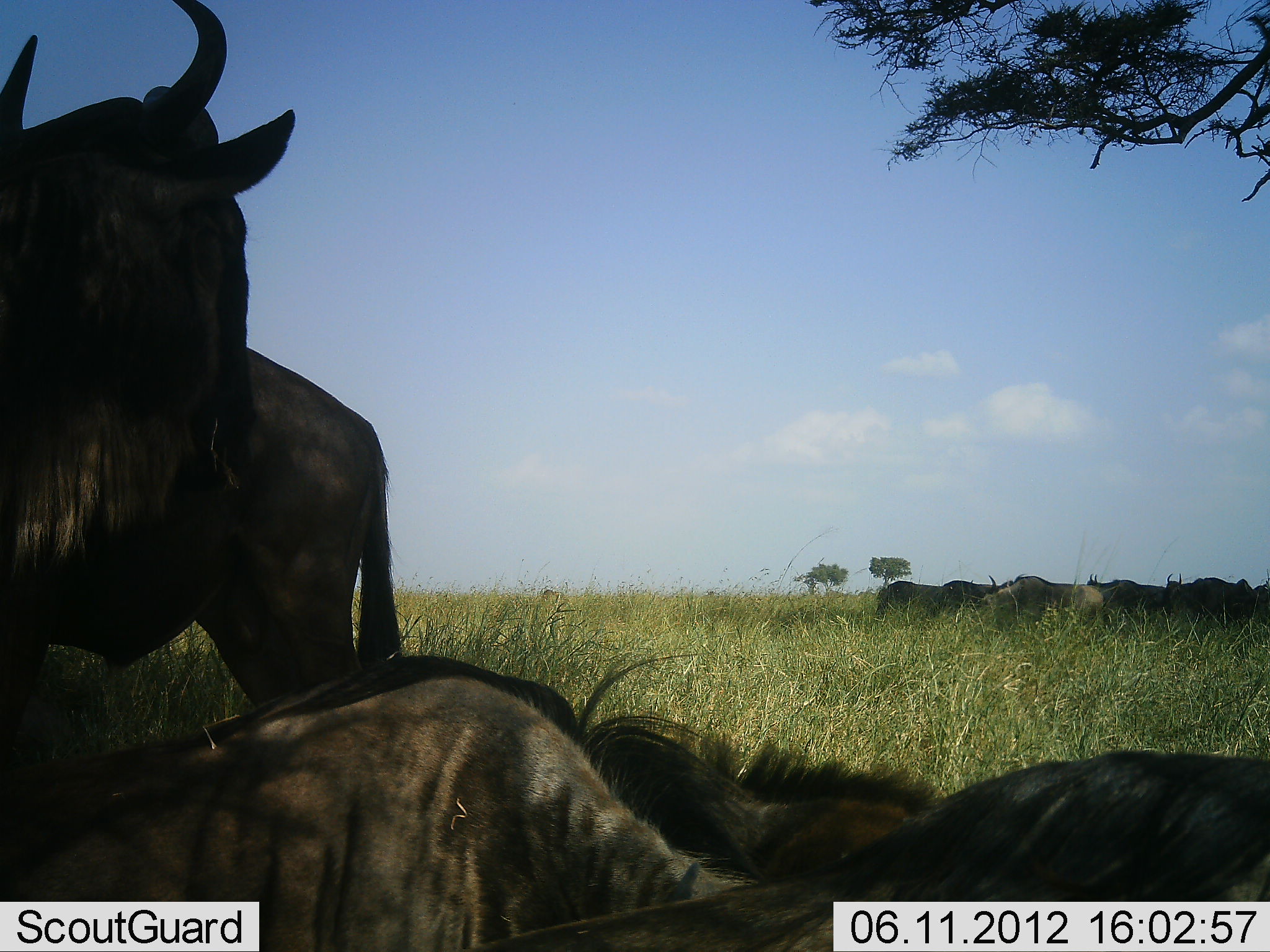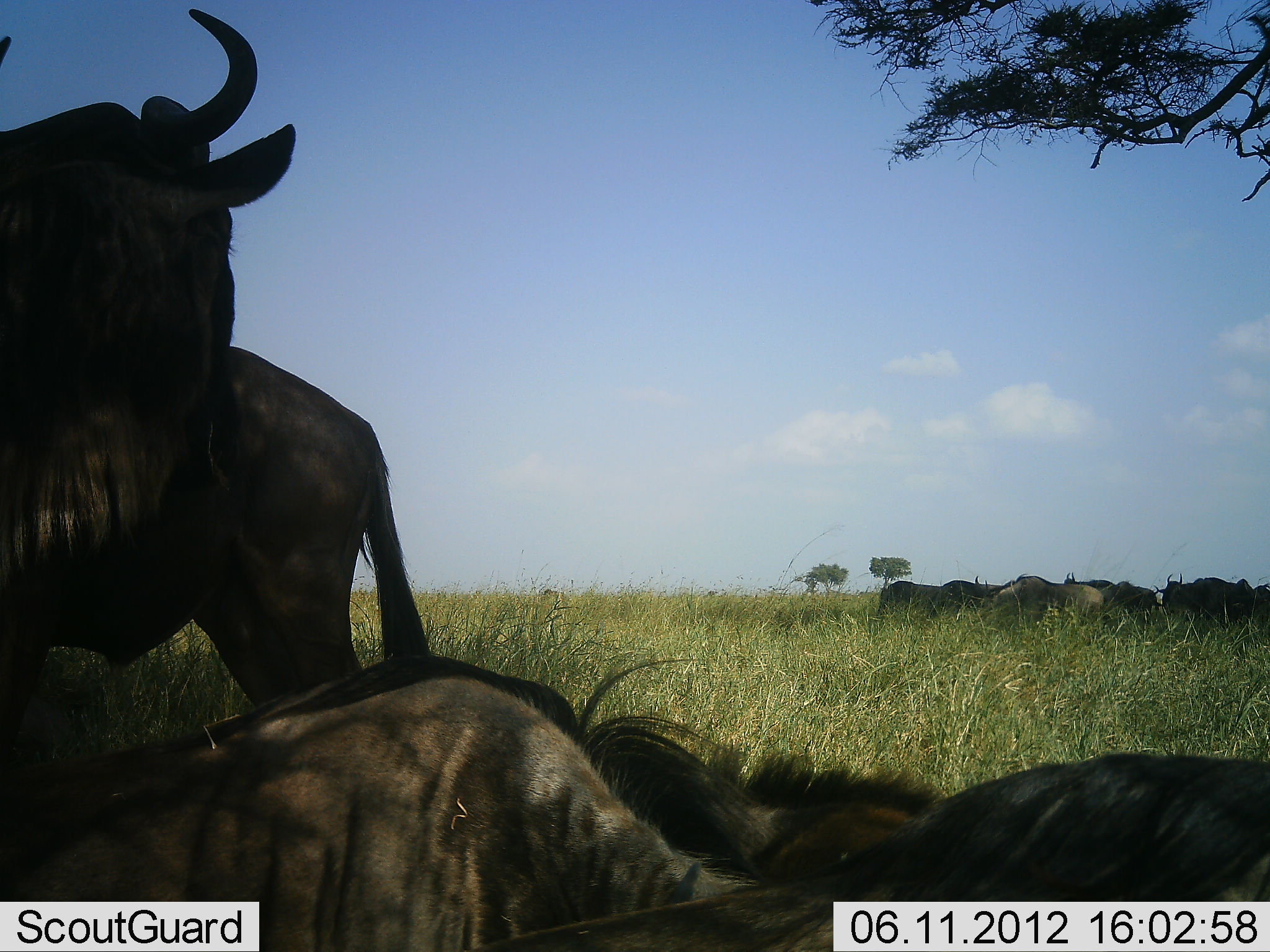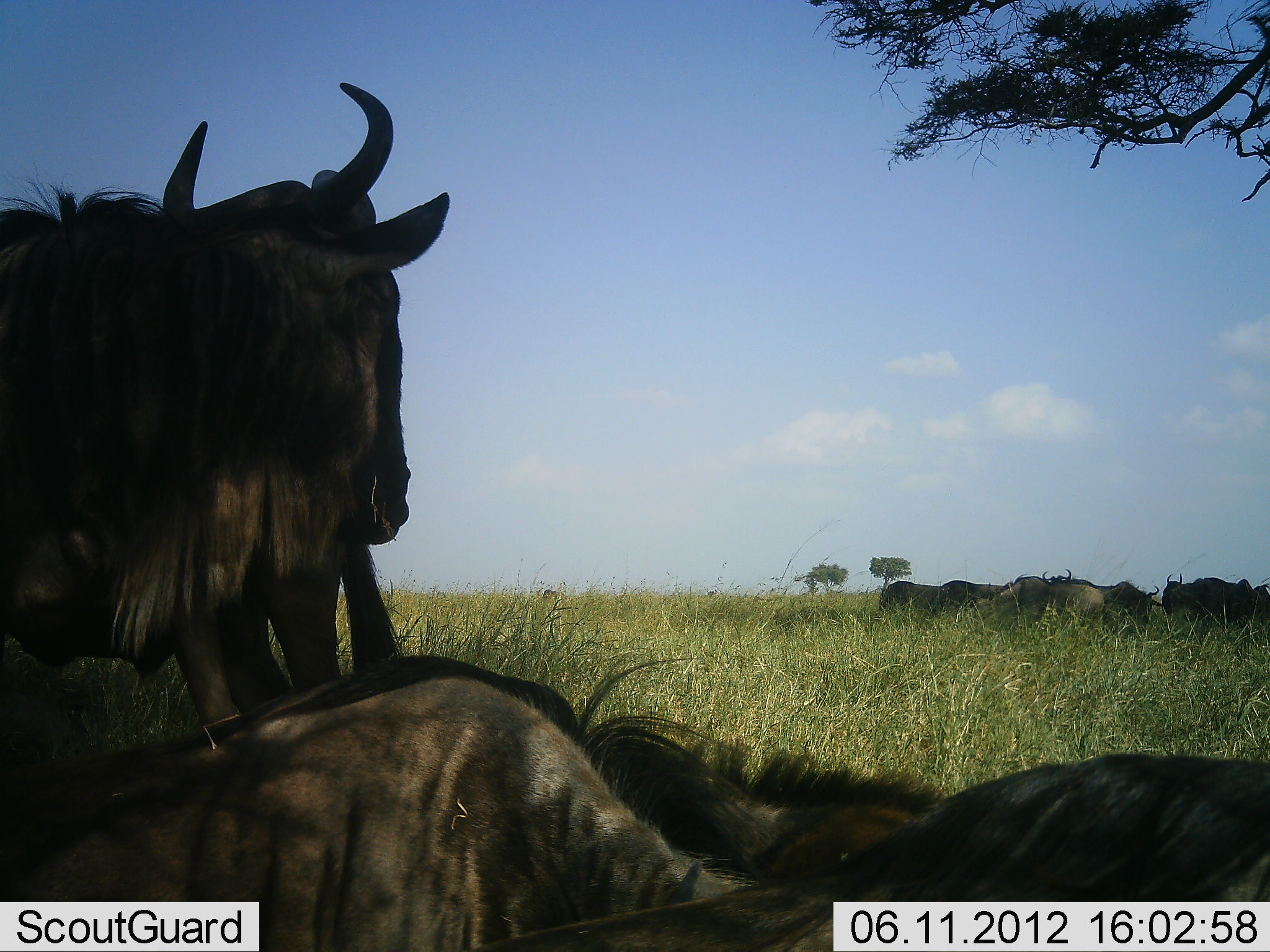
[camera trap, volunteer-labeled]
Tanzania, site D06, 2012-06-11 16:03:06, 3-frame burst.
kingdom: Animalia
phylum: Chordata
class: Mammalia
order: Artiodactyla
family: Bovidae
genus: Connochaetes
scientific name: Connochaetes taurinus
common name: blue wildebeest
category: wildebeest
Wildebeest (blue wildebeest) (Connochaetes taurinus), count 11-50. Behavior (volunteer vote fractions): standing 80%, resting 90%, moving 10%, interacting 10%. Young present (vote fraction): 0%. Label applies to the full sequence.